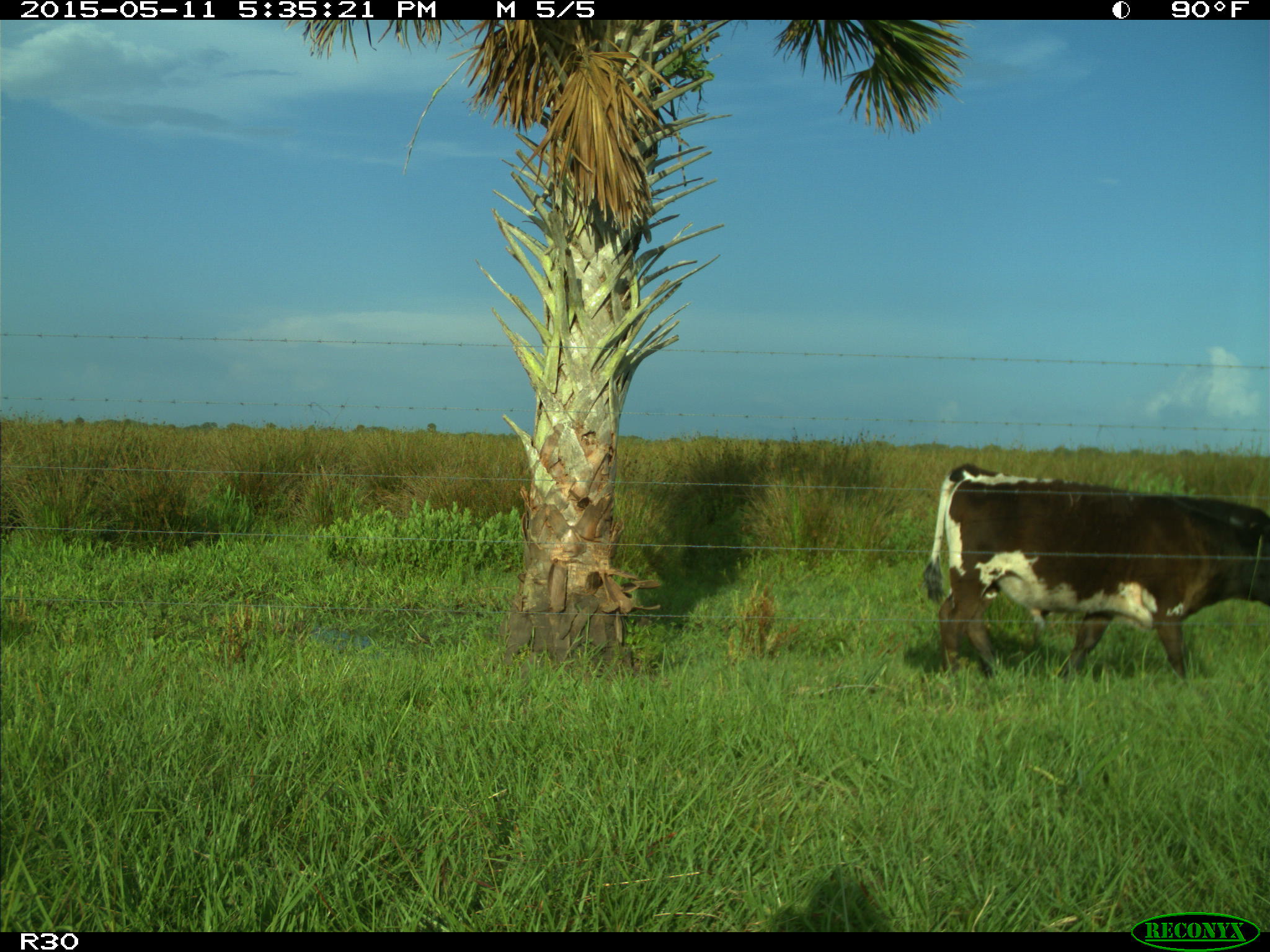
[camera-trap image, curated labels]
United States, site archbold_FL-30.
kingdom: Animalia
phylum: Chordata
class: Mammalia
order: Artiodactyla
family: Bovidae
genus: Bos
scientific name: Bos taurus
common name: domestic cow